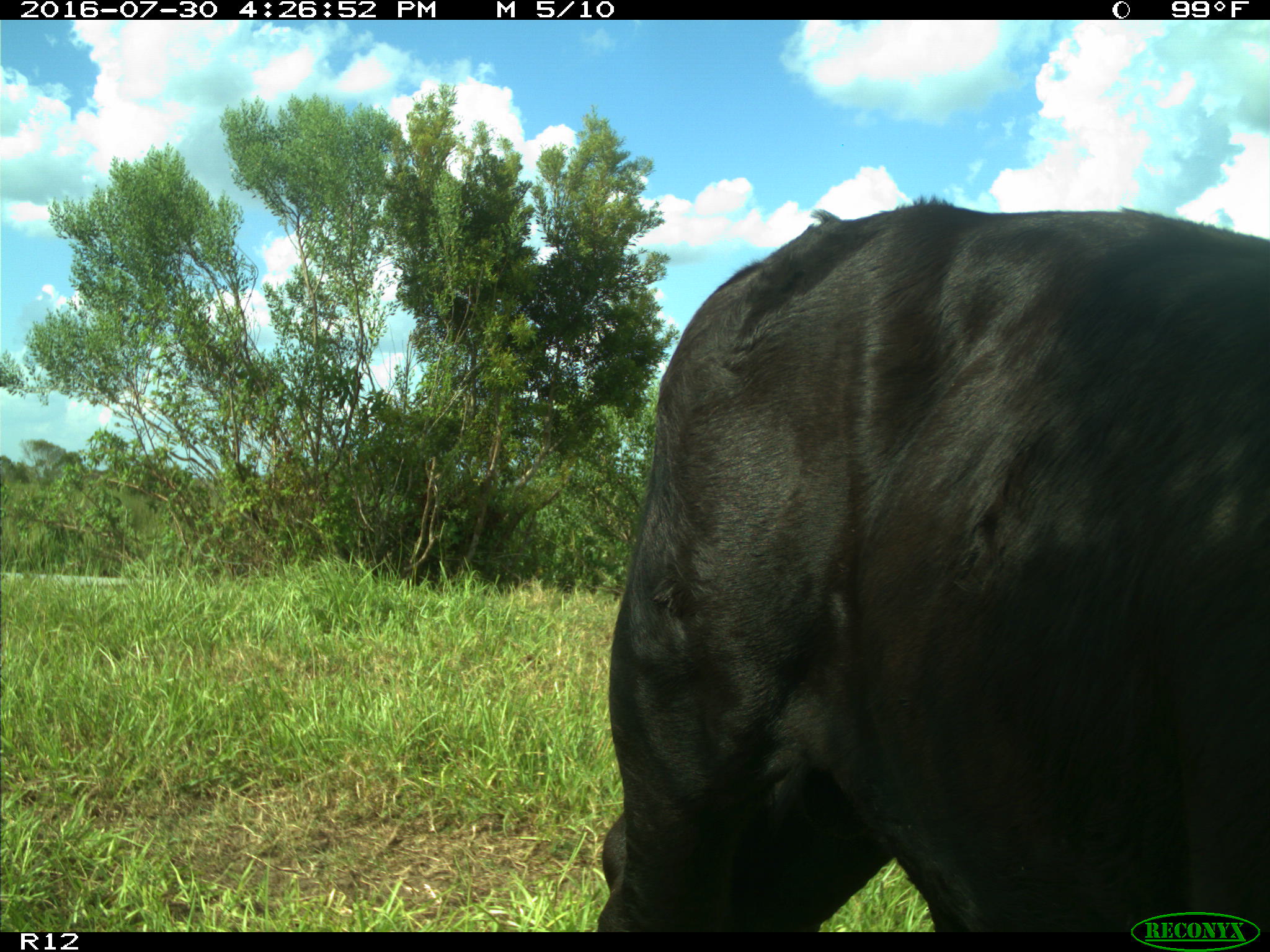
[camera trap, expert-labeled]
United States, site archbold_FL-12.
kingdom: Animalia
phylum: Chordata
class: Mammalia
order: Artiodactyla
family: Bovidae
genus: Bos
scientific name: Bos taurus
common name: domestic cow